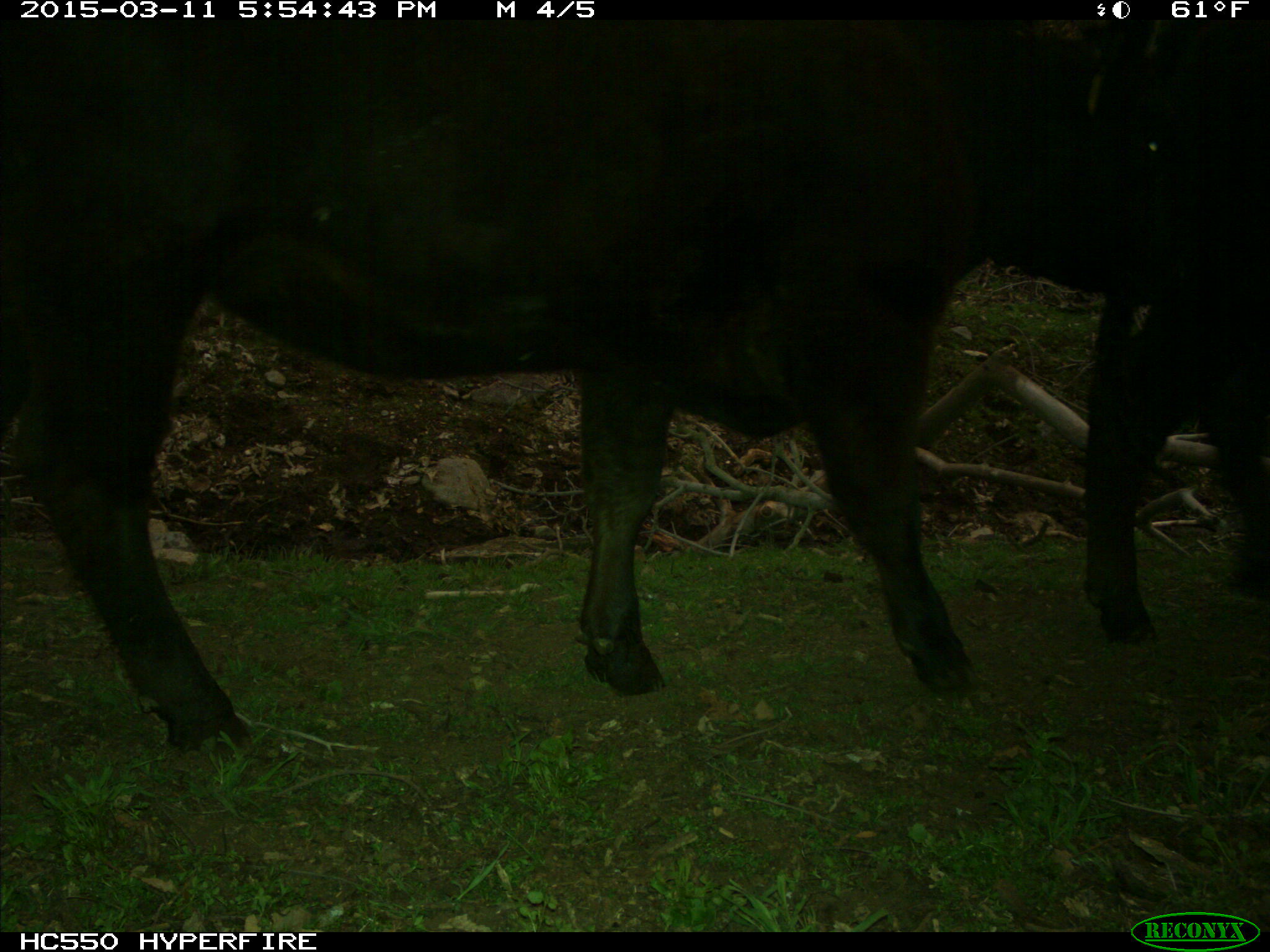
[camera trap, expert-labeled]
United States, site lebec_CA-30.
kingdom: Animalia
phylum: Chordata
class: Mammalia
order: Artiodactyla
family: Bovidae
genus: Bos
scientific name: Bos taurus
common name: domestic cow